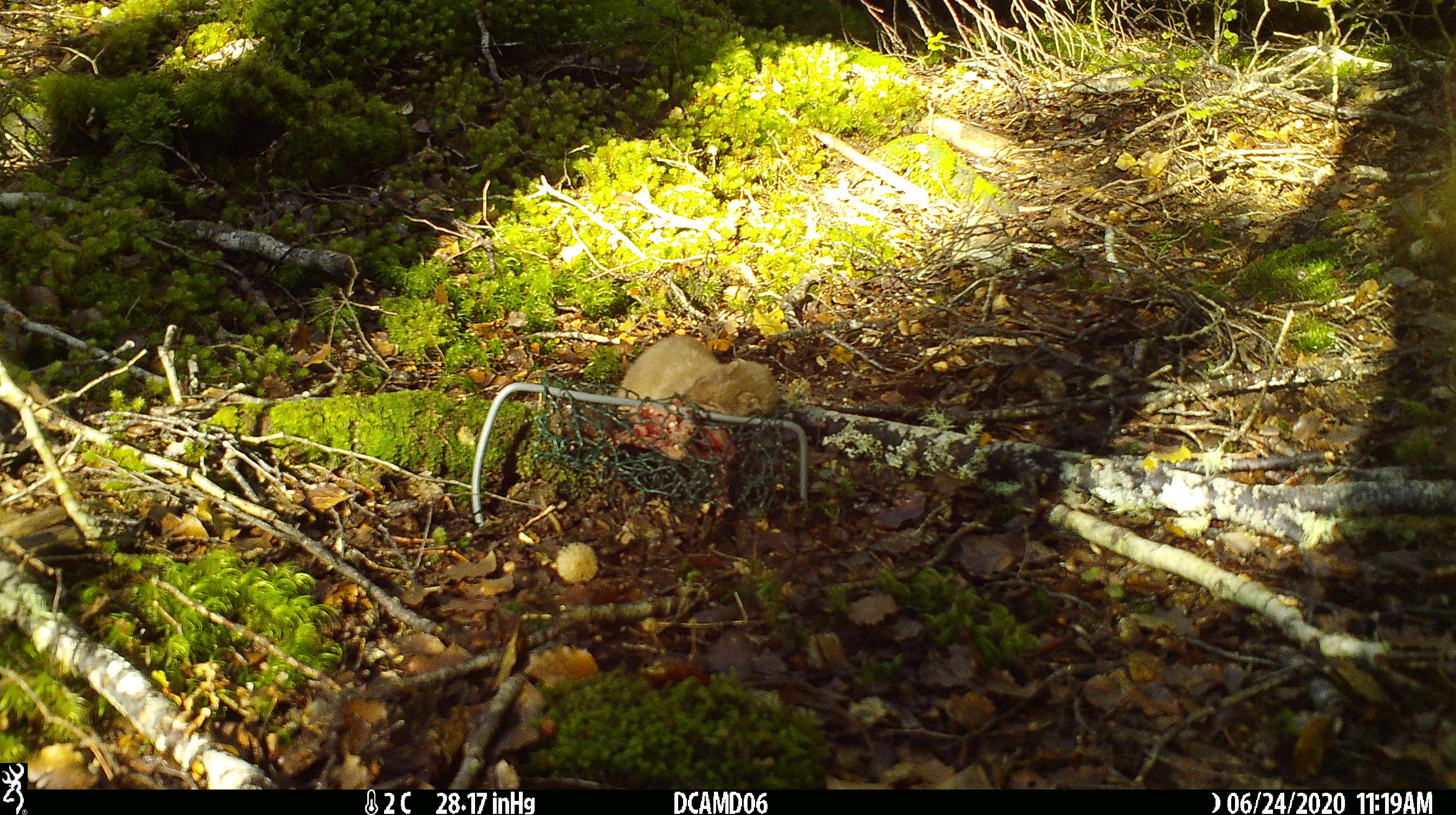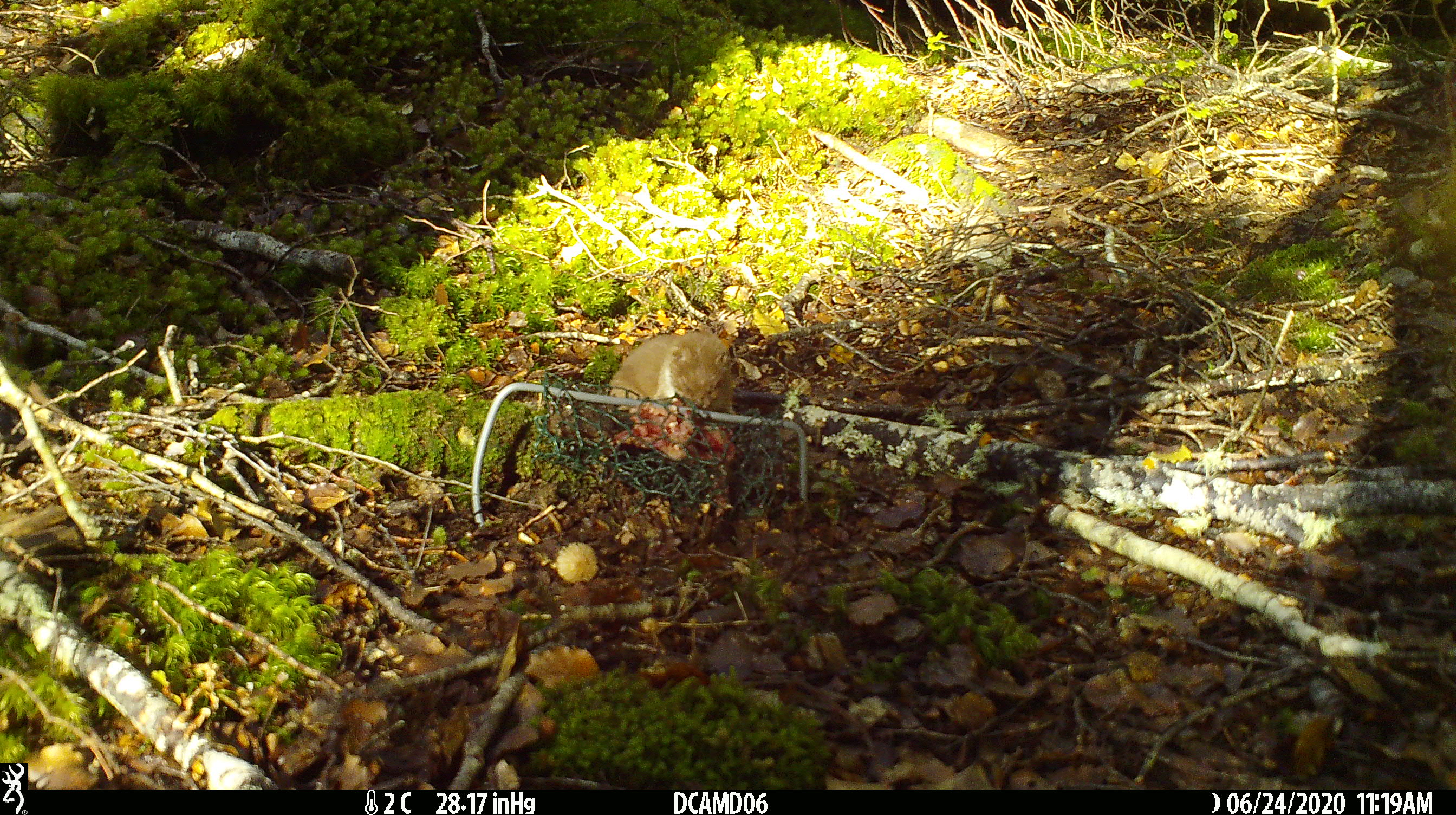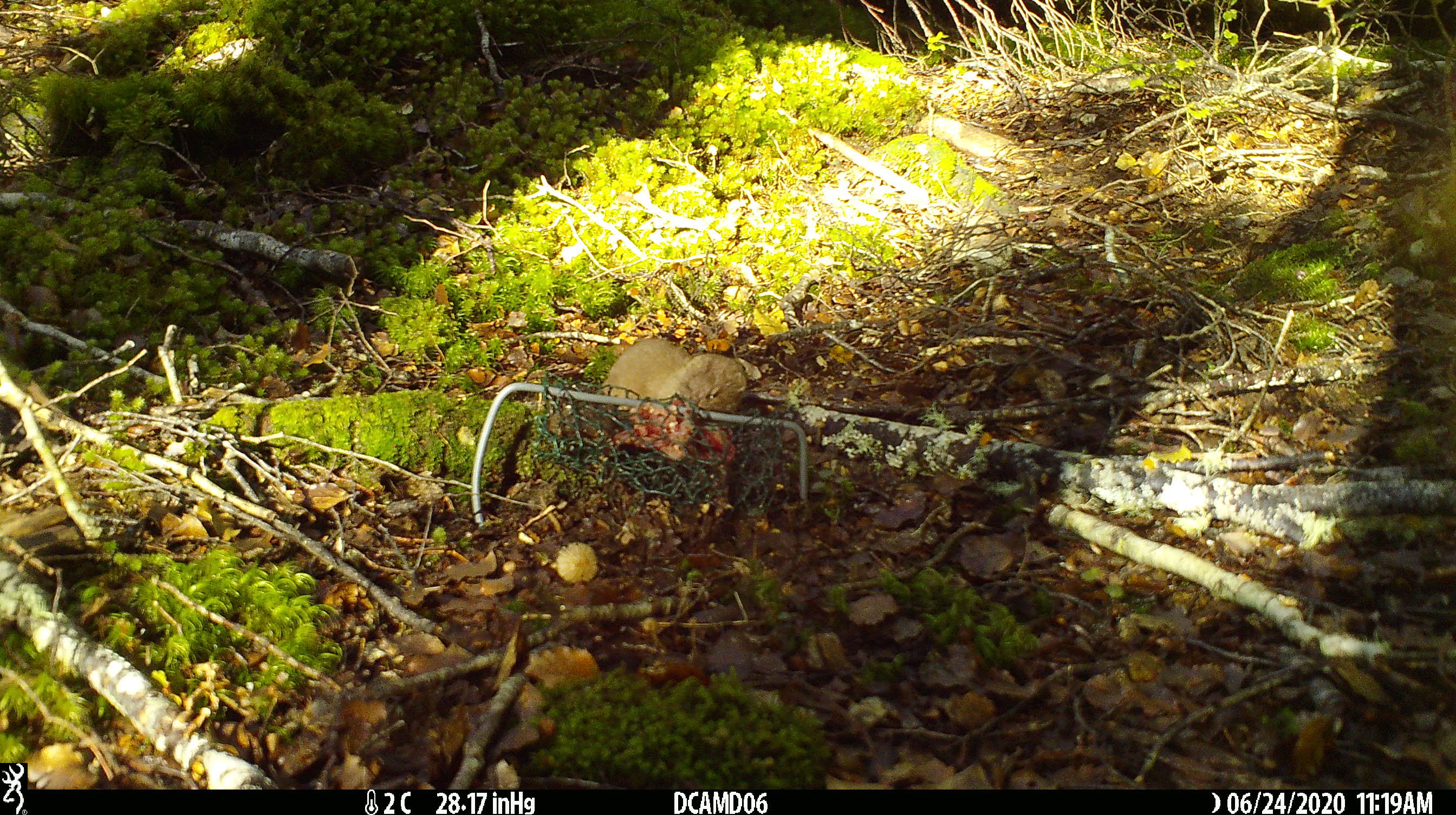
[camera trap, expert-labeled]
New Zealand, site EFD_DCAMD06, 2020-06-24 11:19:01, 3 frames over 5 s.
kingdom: Animalia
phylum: Chordata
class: Mammalia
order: Carnivora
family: Mustelidae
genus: Mustela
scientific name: Mustela nivalis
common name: least weasel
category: weasel